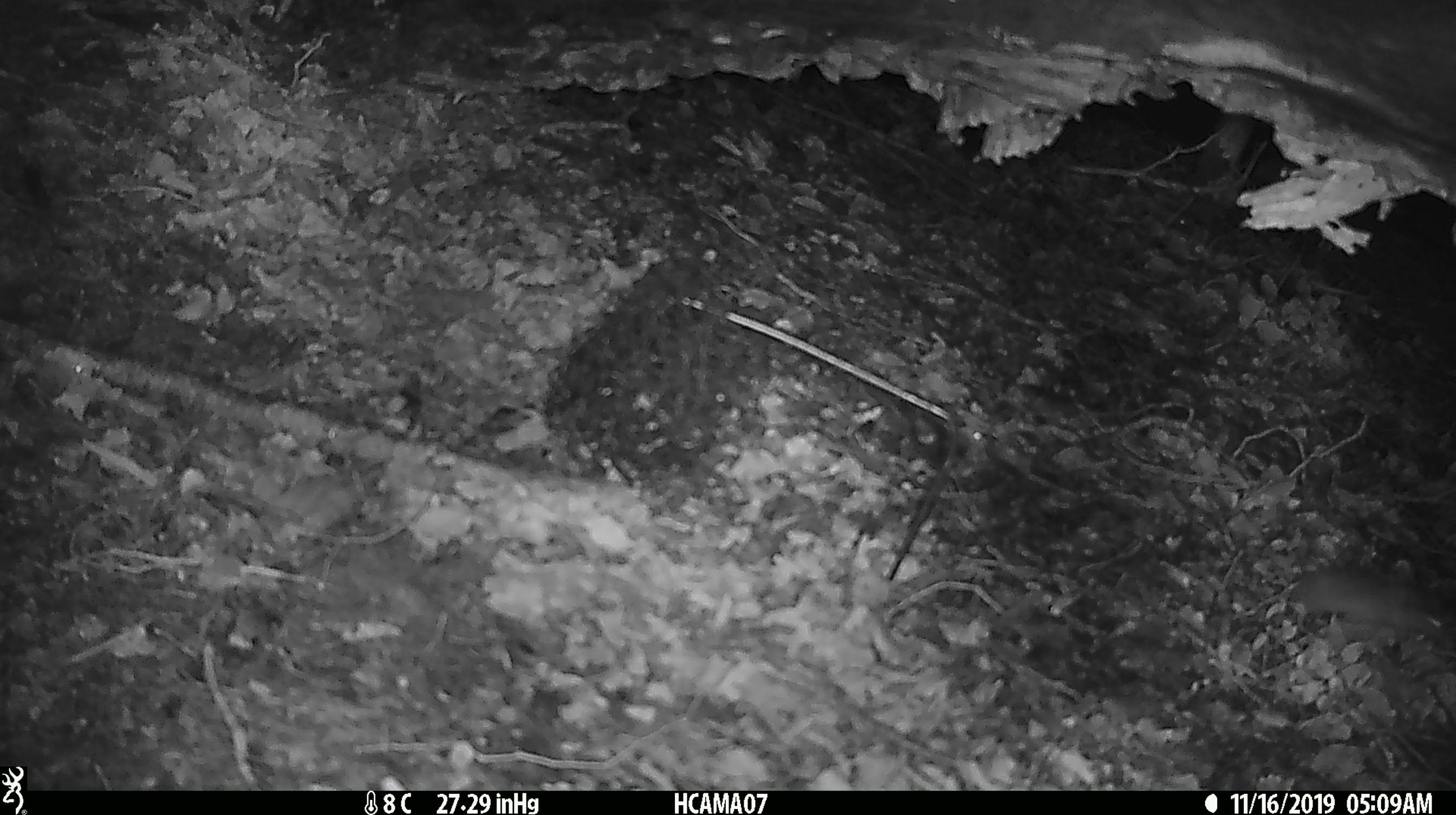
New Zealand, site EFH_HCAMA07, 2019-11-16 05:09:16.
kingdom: Animalia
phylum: Chordata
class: Mammalia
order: Rodentia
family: Muridae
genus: Mus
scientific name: Mus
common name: mouse